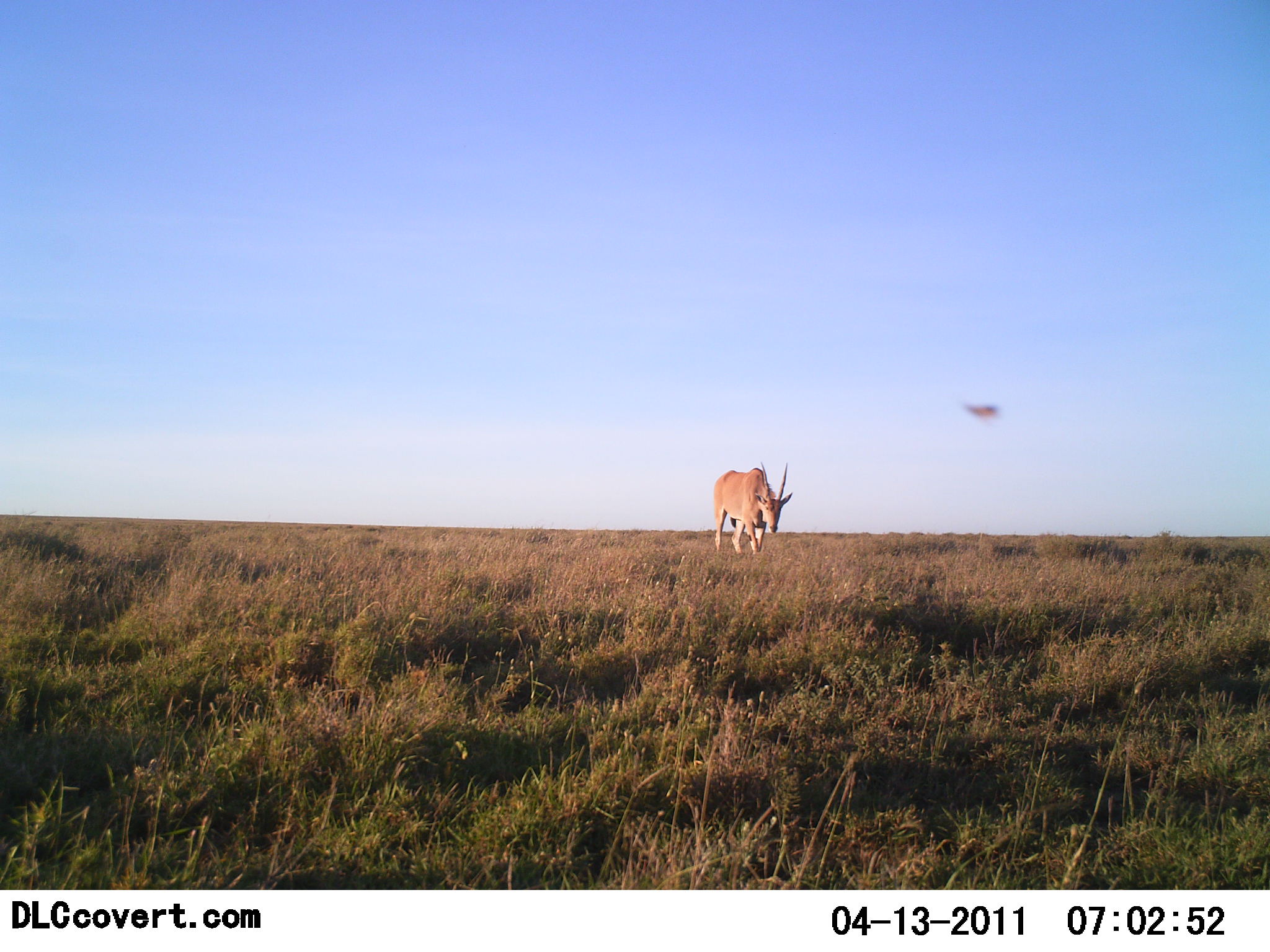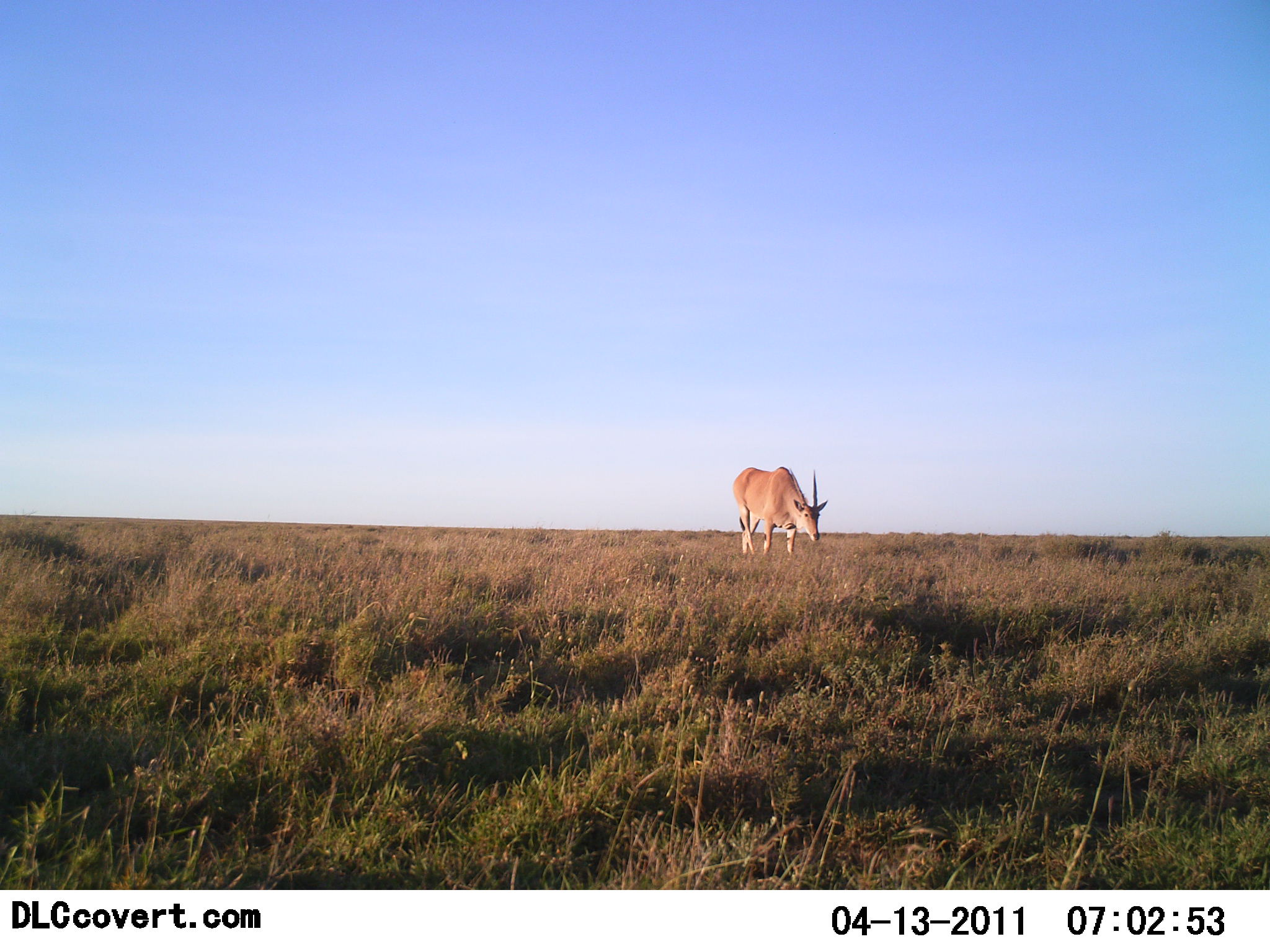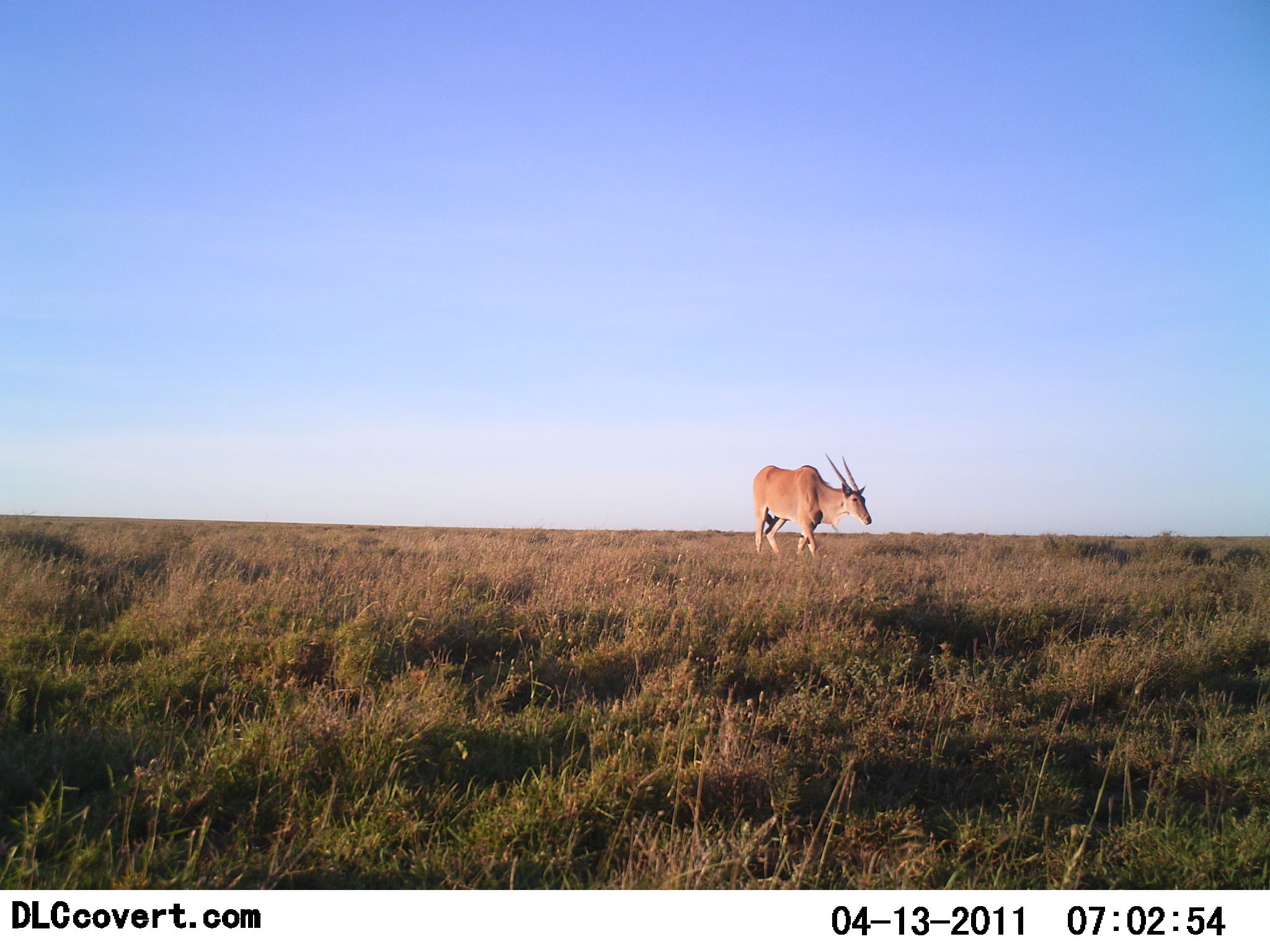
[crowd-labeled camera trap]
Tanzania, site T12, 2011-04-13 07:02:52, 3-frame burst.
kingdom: Animalia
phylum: Chordata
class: Mammalia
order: Artiodactyla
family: Bovidae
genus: Tragelaphus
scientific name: Tragelaphus oryx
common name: eland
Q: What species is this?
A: Eland (Tragelaphus oryx).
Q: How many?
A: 1.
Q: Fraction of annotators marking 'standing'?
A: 0%.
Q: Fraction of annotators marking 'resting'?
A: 0%.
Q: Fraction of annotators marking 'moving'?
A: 92%.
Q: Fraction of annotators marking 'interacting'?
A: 0%.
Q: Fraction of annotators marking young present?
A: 0%.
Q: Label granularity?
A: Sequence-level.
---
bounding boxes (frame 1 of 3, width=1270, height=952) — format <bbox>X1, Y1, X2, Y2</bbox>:
animal: <bbox>713, 461, 794, 556</bbox>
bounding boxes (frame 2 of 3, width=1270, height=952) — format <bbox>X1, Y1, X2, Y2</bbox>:
animal: <bbox>733, 466, 830, 559</bbox>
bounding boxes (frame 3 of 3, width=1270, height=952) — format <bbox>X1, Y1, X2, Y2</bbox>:
animal: <bbox>752, 455, 871, 556</bbox>